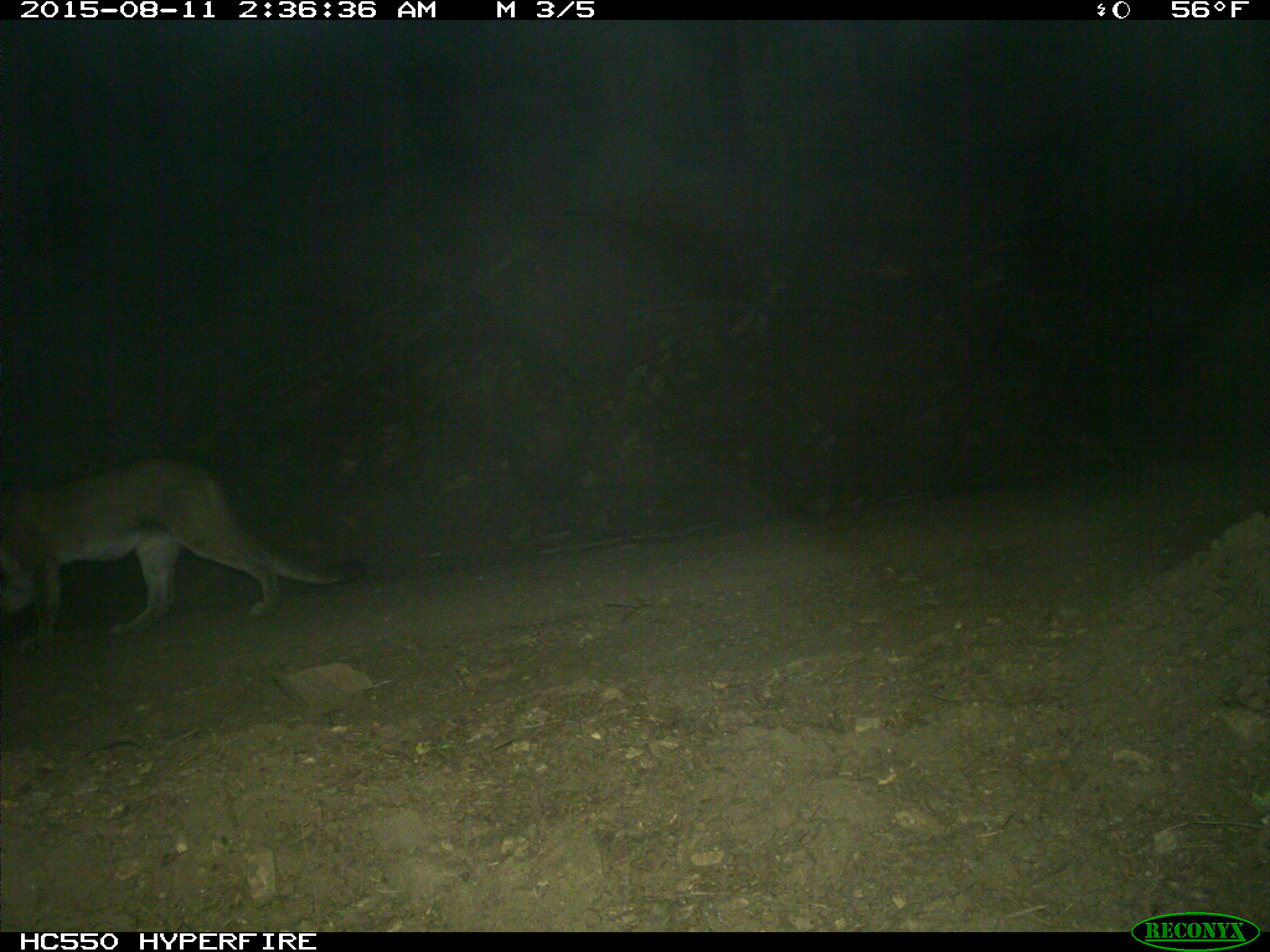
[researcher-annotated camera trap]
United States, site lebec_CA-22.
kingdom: Animalia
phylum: Chordata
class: Mammalia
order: Carnivora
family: Felidae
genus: Puma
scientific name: Puma concolor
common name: mountain lion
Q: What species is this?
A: Puma concolor (mountain lion).